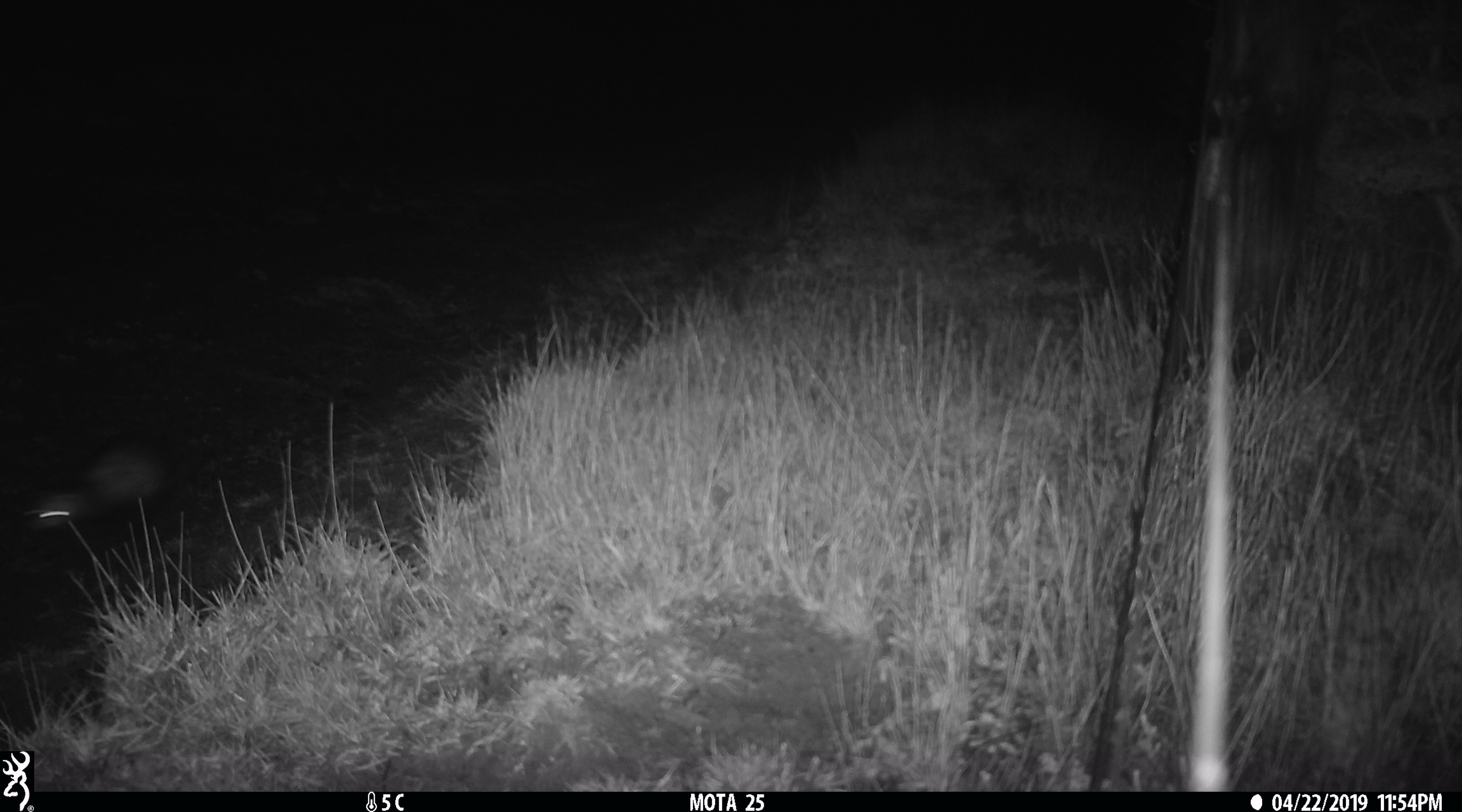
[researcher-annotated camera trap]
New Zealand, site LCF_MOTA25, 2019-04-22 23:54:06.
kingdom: Animalia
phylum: Chordata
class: Mammalia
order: Carnivora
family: Mustelidae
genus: Mustela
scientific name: Mustela furo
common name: ferret